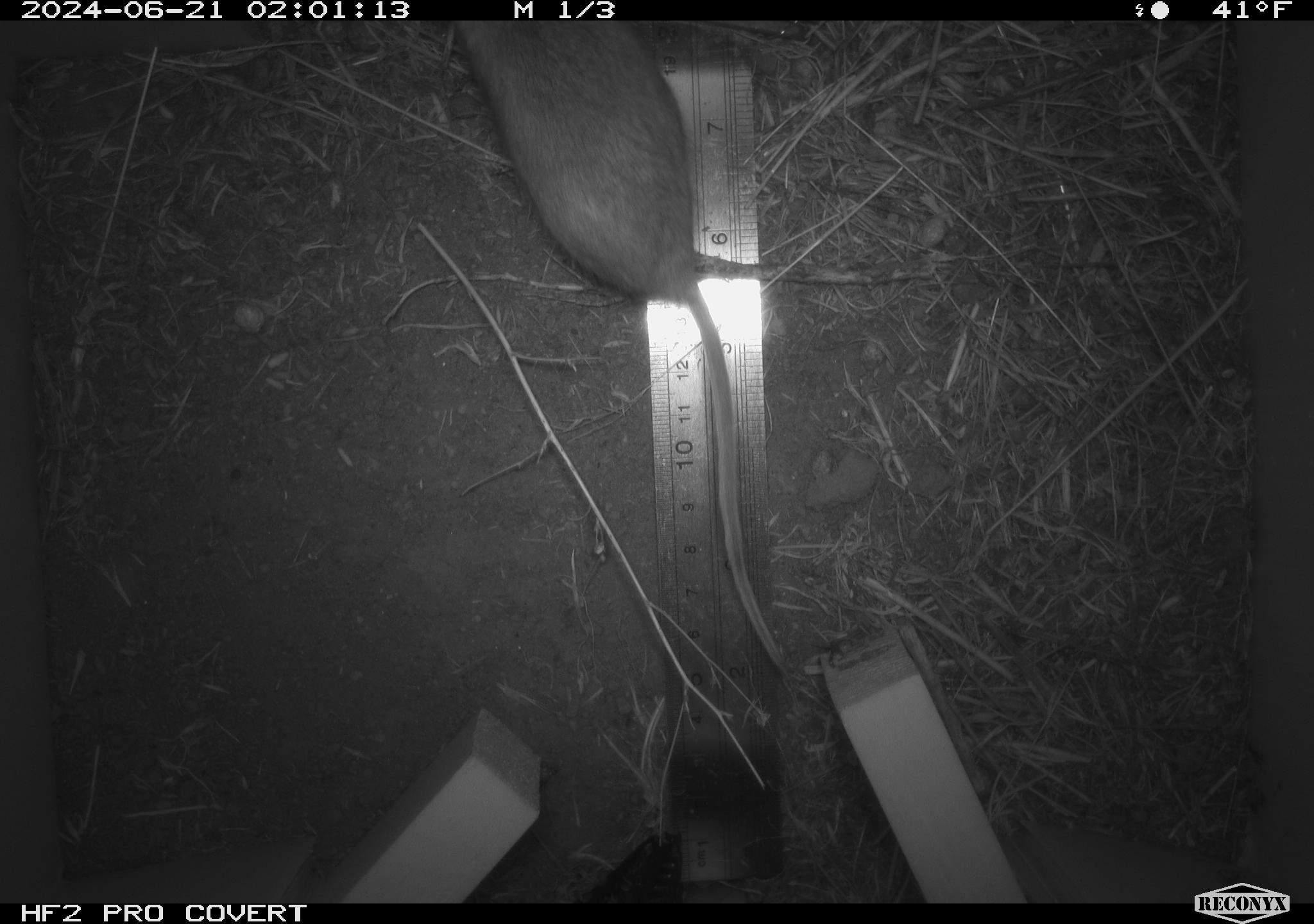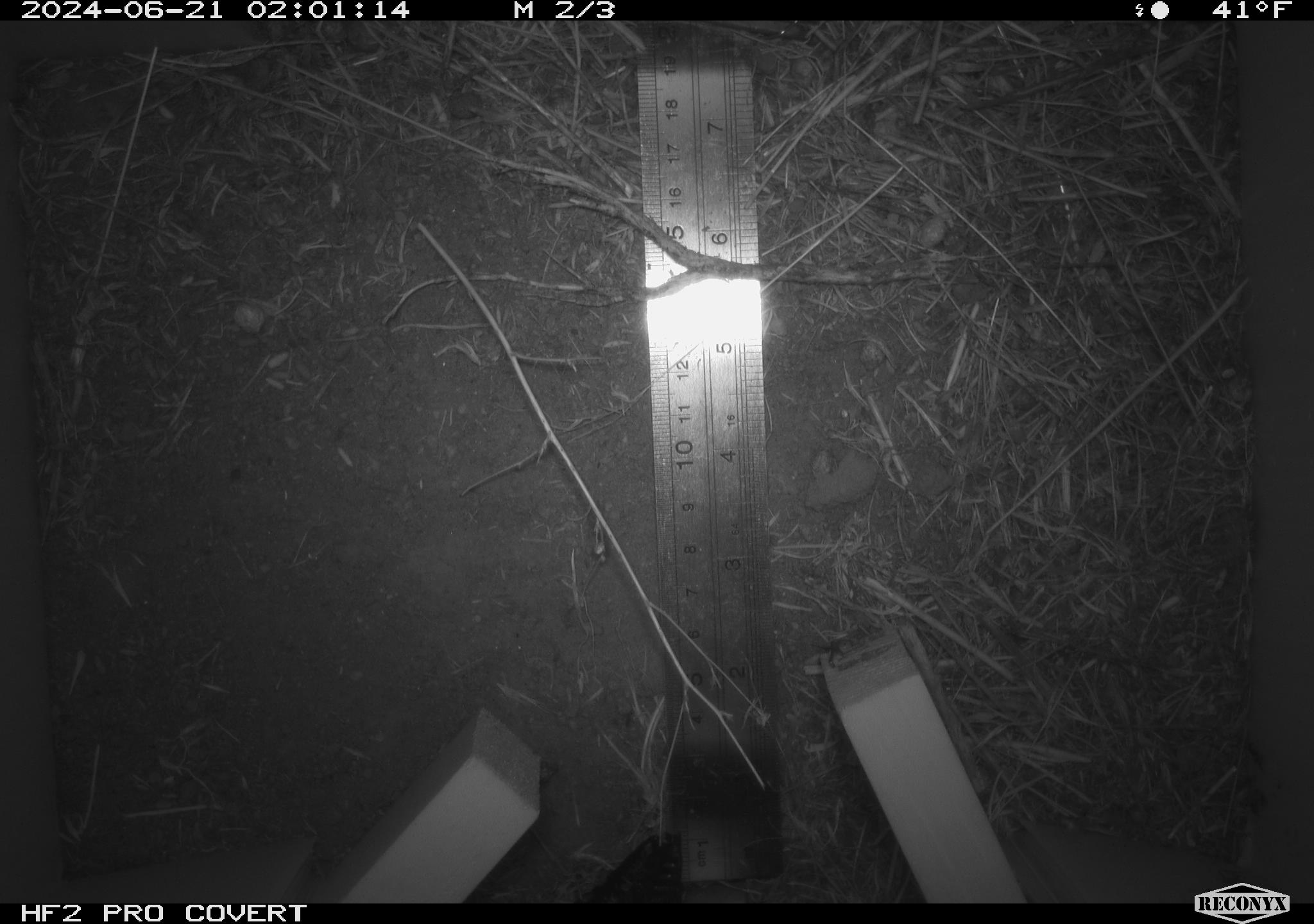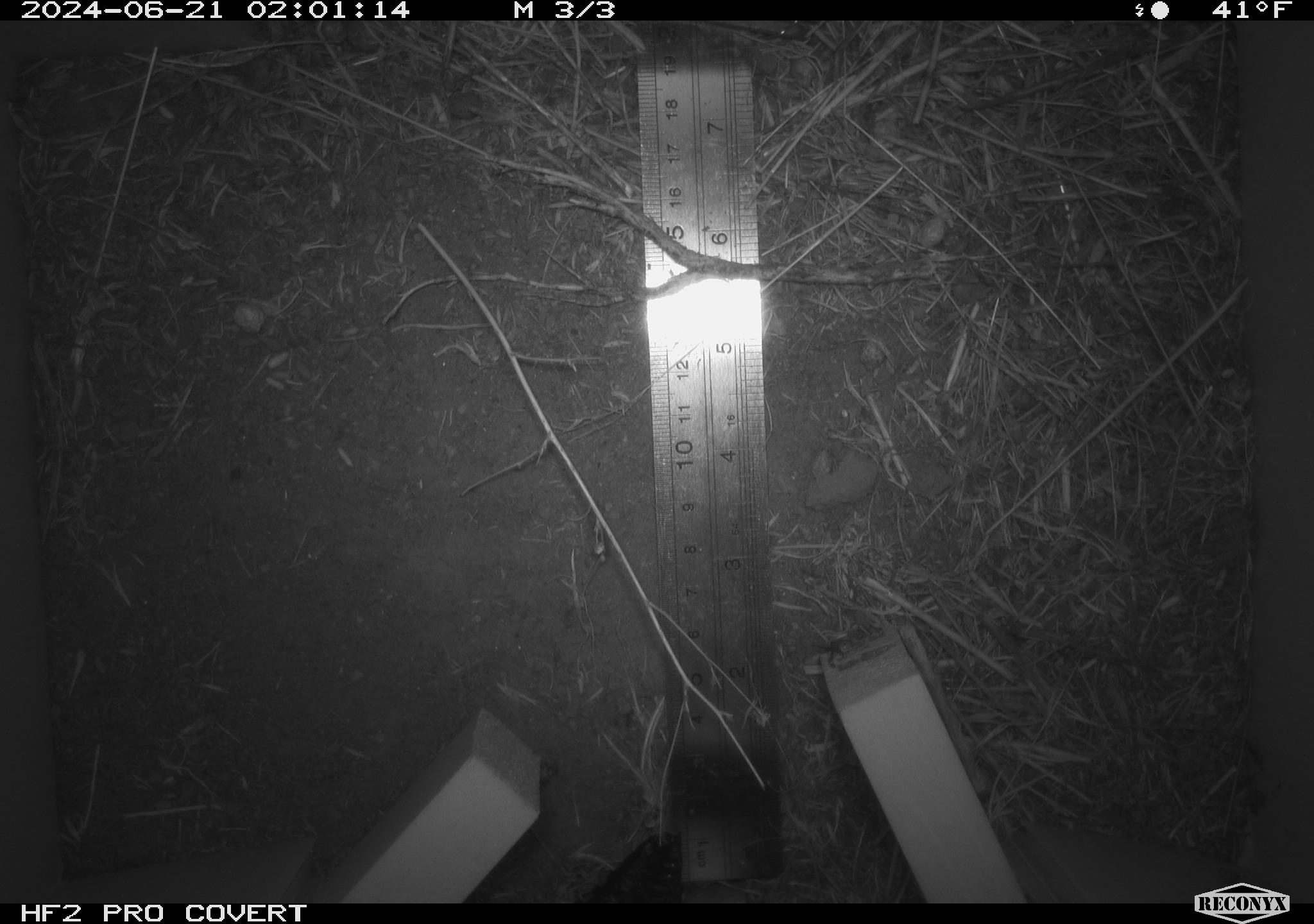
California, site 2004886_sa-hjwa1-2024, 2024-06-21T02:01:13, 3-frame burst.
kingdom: Animalia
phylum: Chordata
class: Mammalia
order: Rodentia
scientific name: Rodentia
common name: rodent